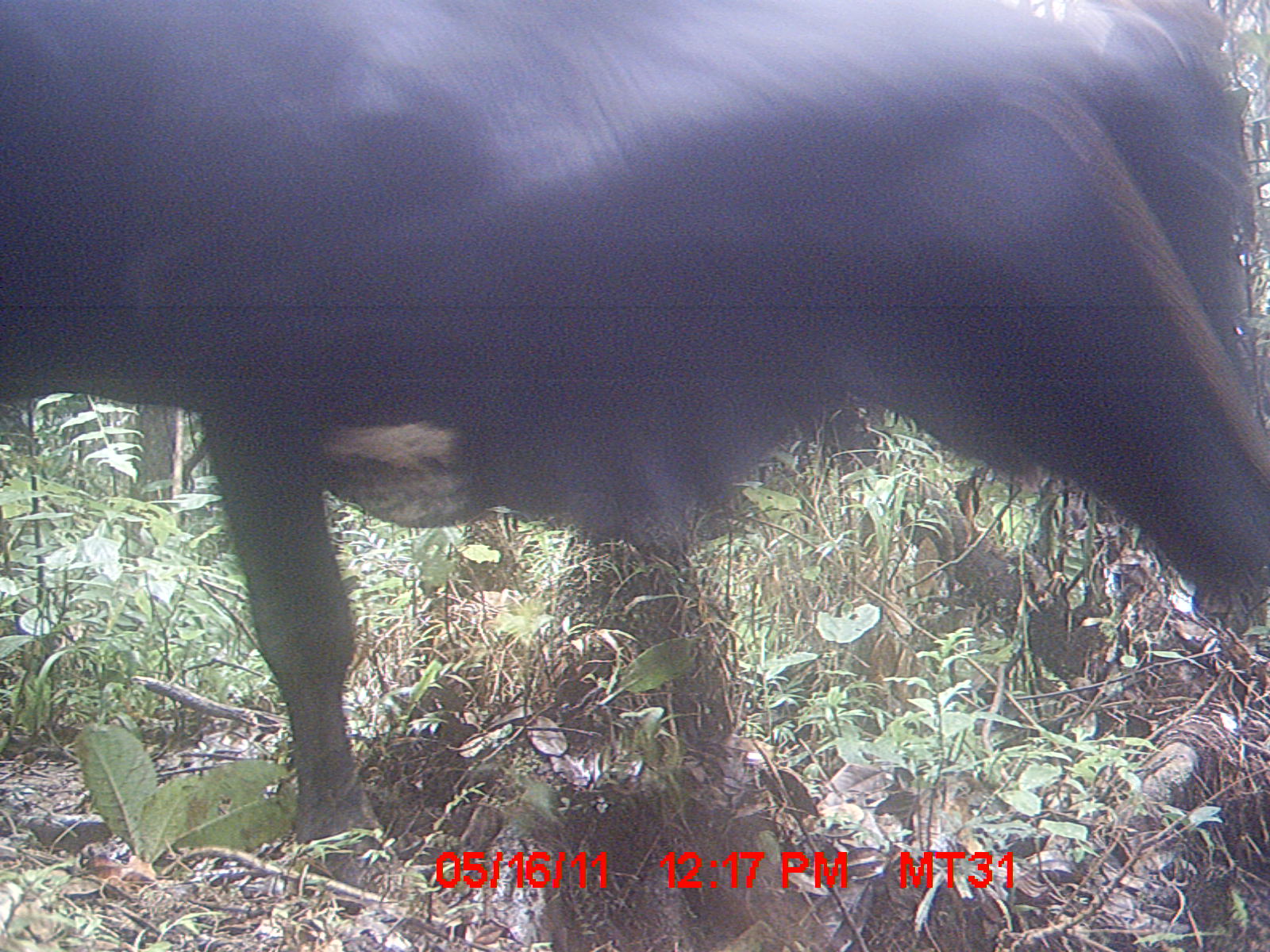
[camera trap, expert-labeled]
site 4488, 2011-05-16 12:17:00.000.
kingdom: Animalia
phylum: Chordata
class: Mammalia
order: Artiodactyla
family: Bovidae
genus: Bos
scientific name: Bos taurus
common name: domestic cattle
Bos taurus (domestic cattle), count 3.